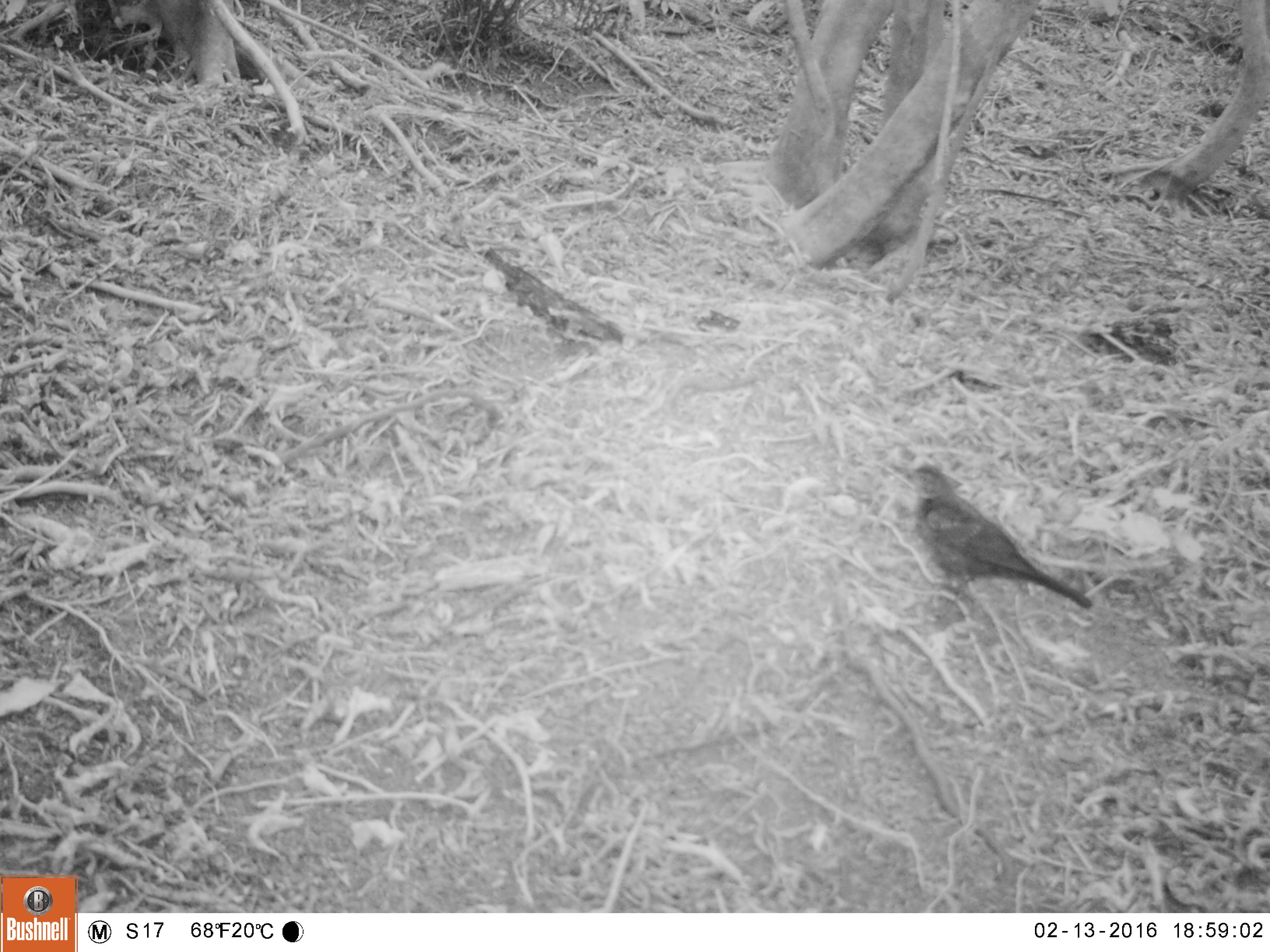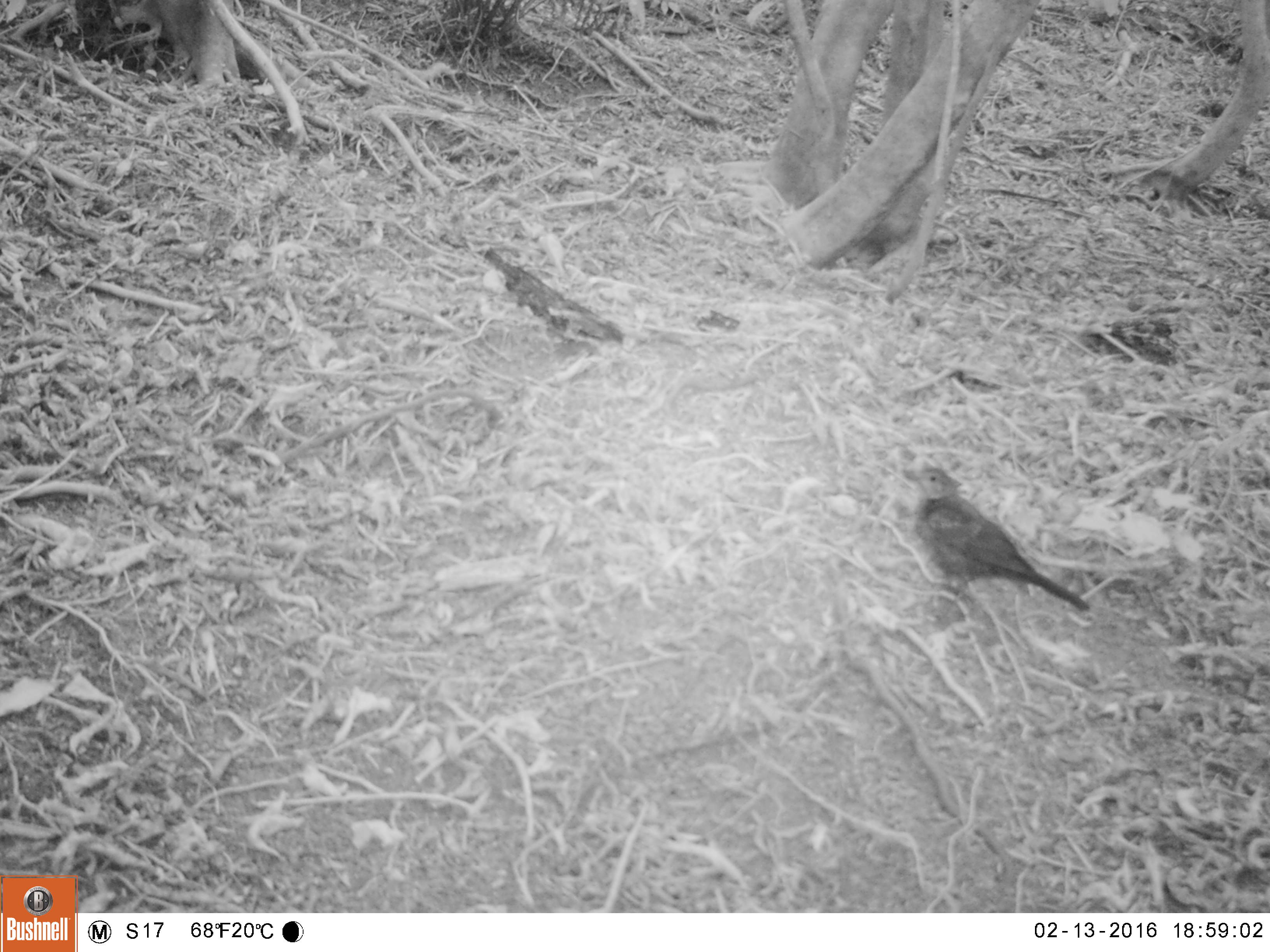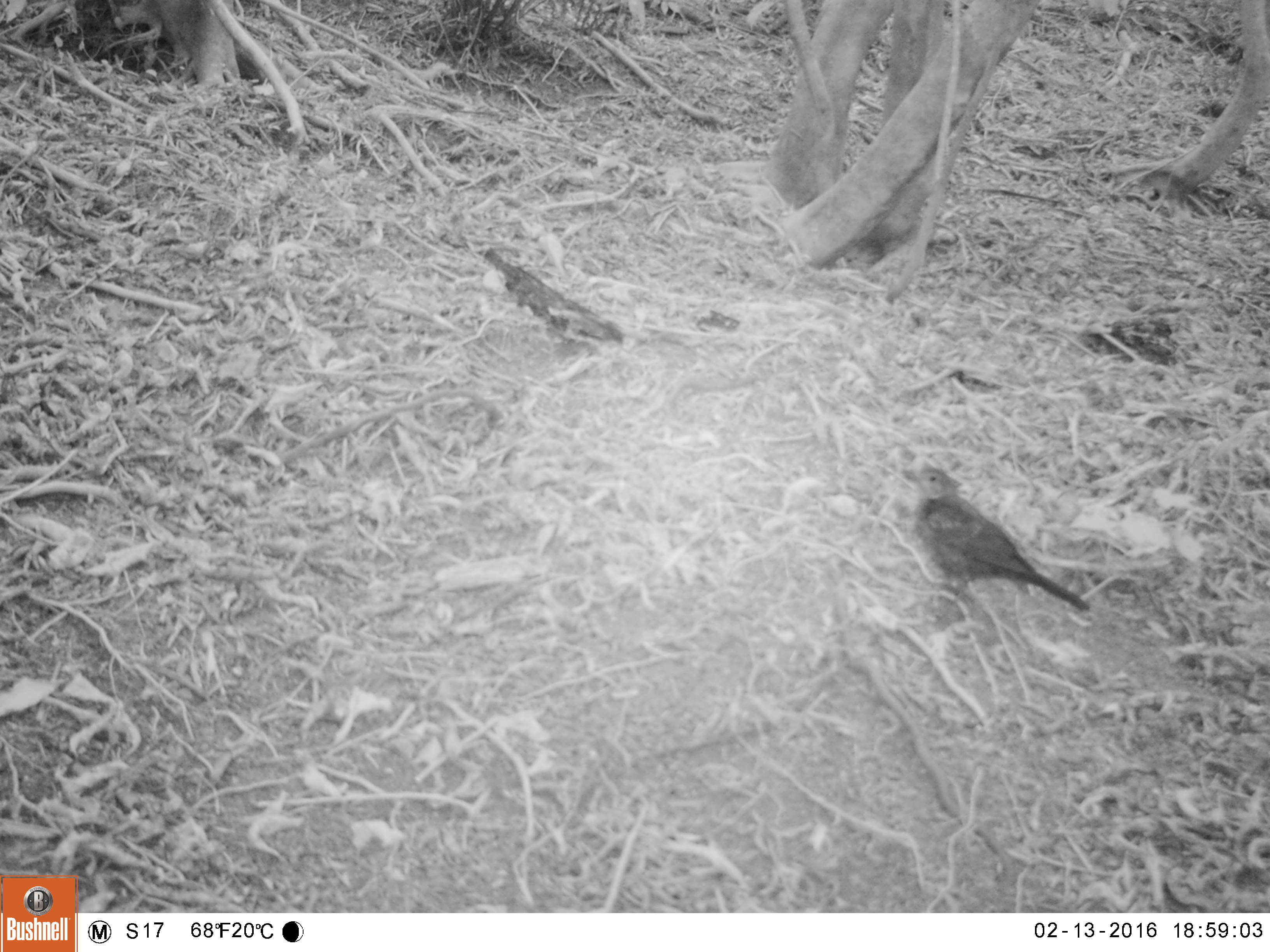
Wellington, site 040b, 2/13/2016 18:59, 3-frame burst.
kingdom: Animalia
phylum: Chordata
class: Aves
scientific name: Aves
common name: bird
Bird (Aves).